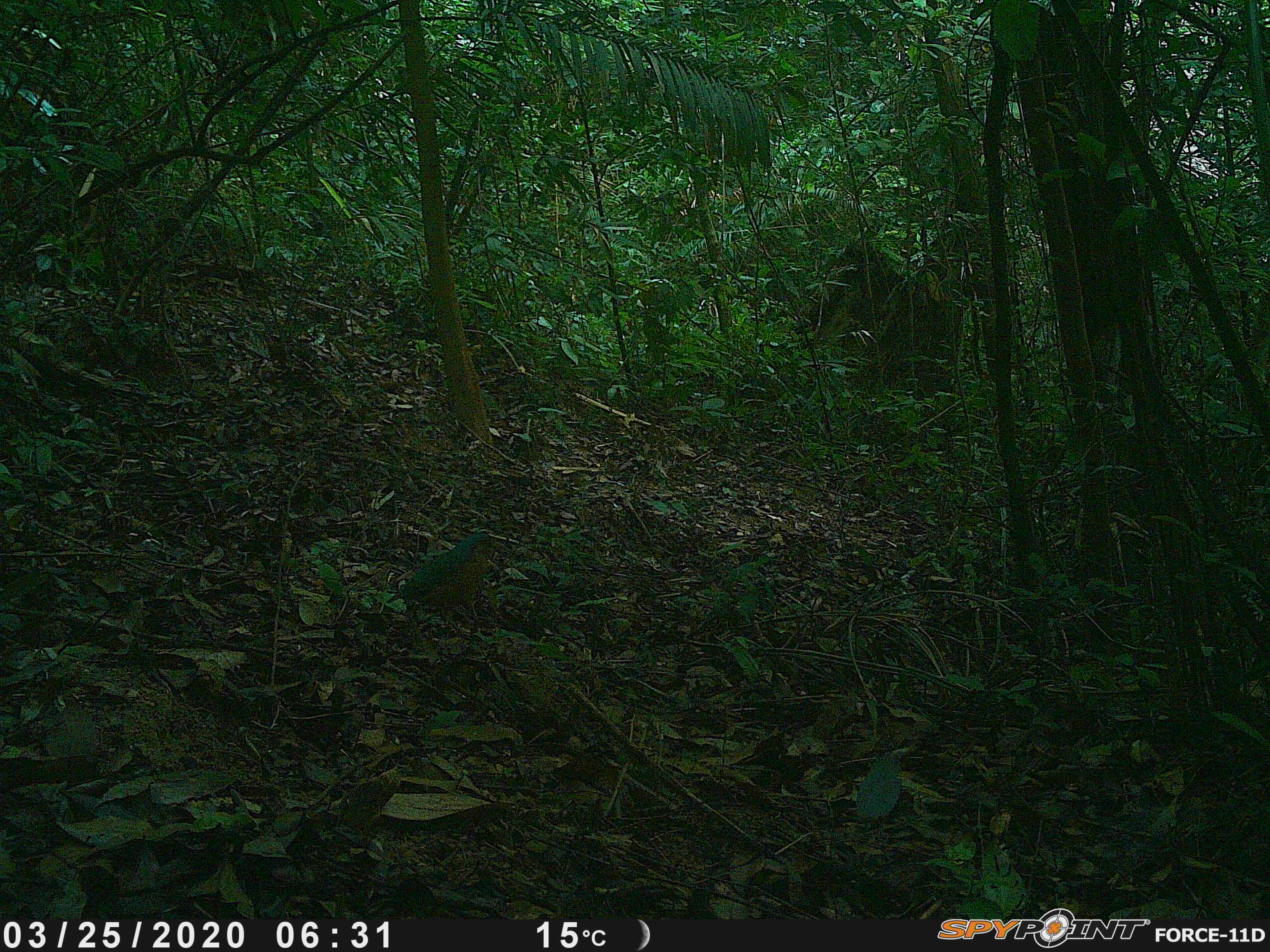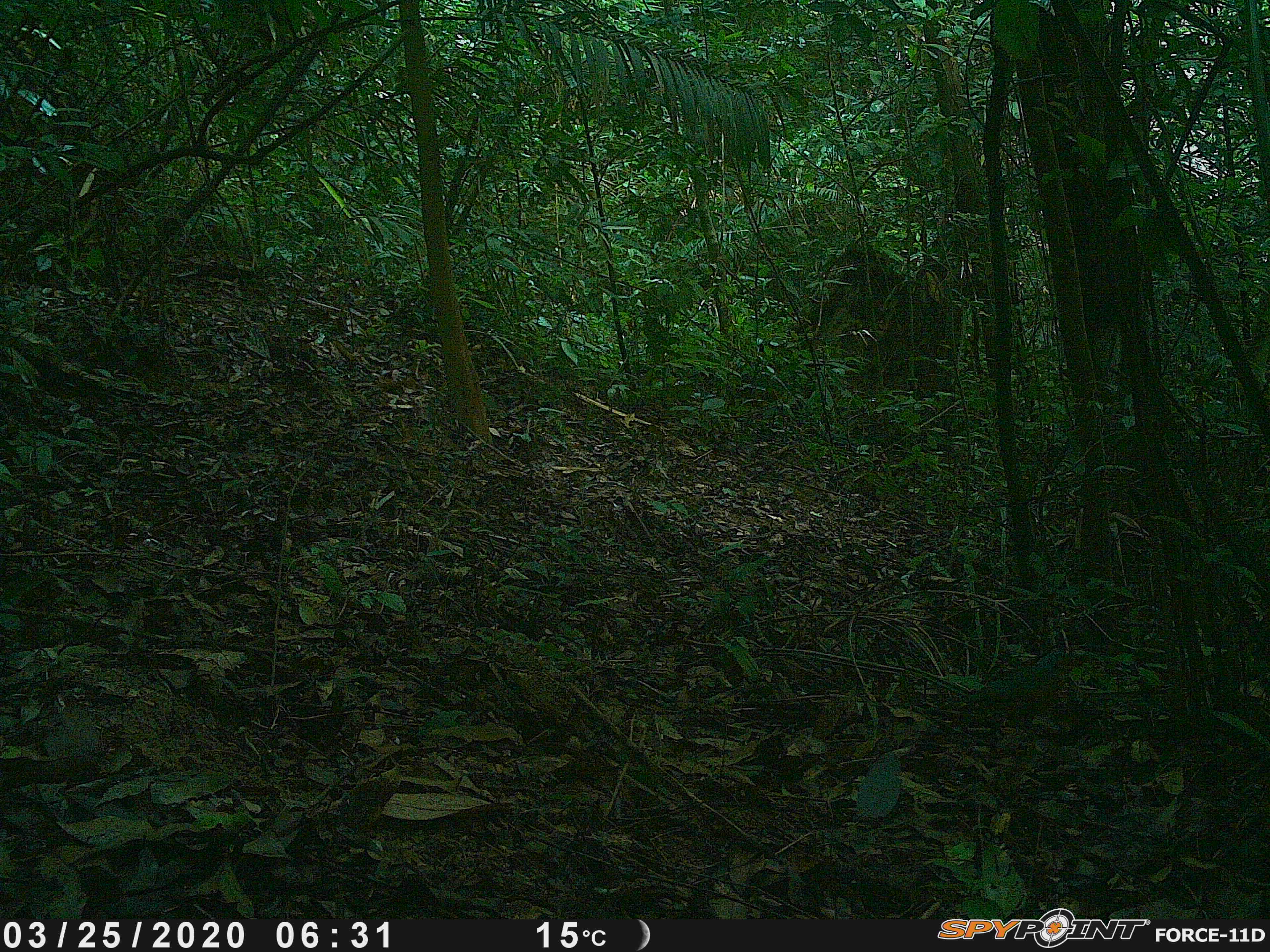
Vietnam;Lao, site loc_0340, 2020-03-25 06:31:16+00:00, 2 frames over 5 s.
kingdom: Animalia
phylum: Chordata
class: Aves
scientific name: Aves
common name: bird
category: unidentified bird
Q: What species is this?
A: Unidentified bird (bird) (Aves).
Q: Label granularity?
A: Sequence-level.